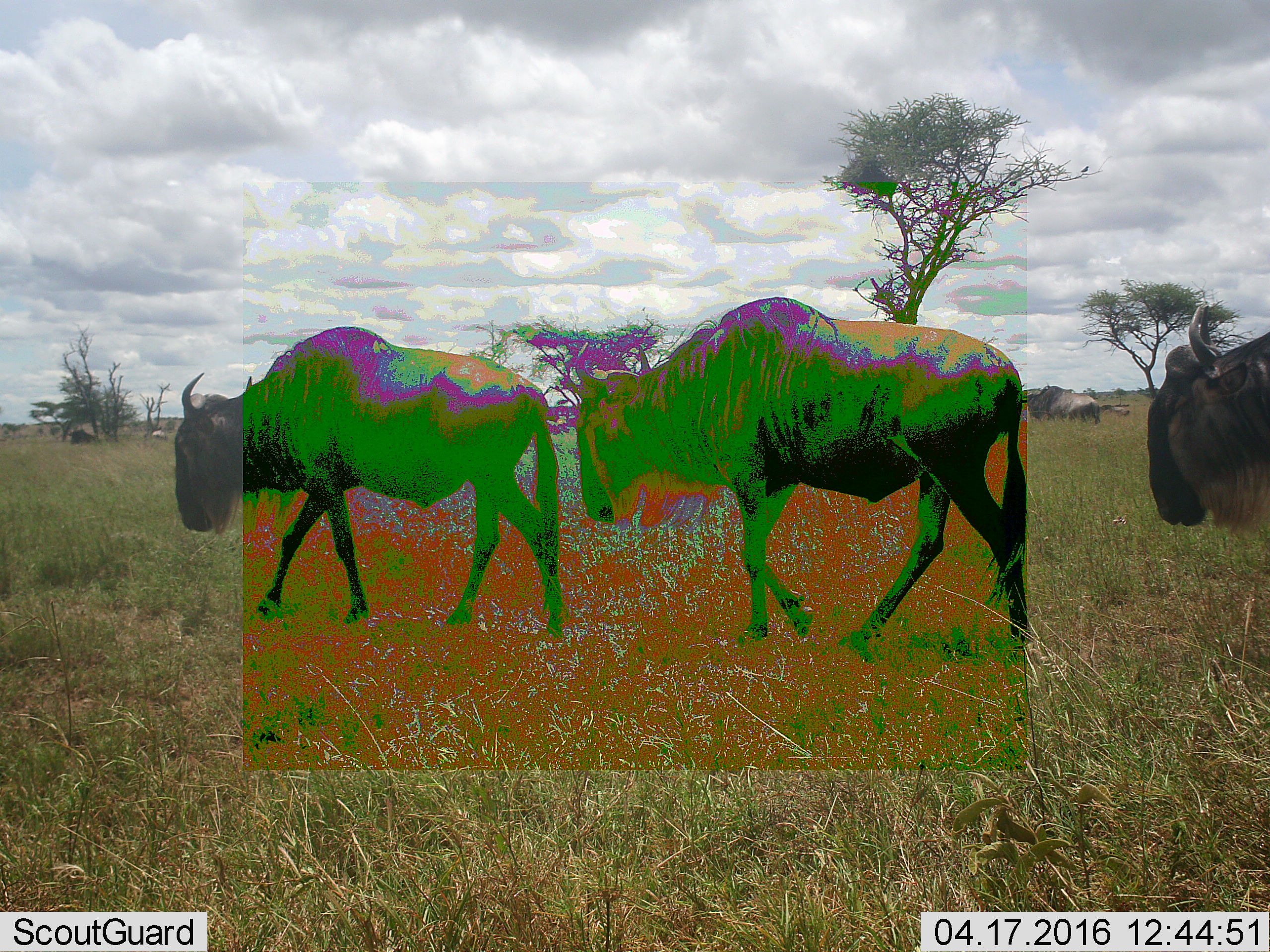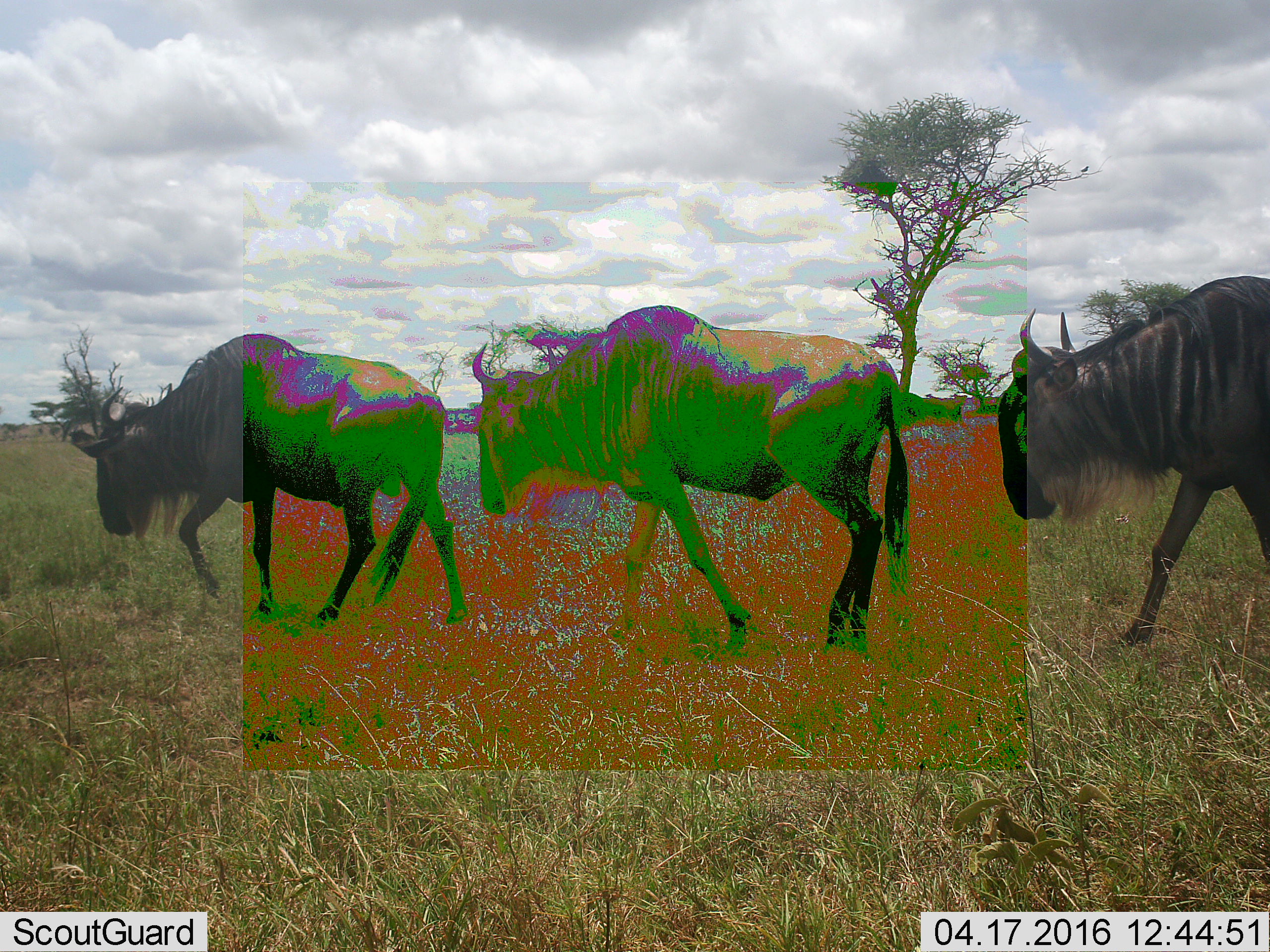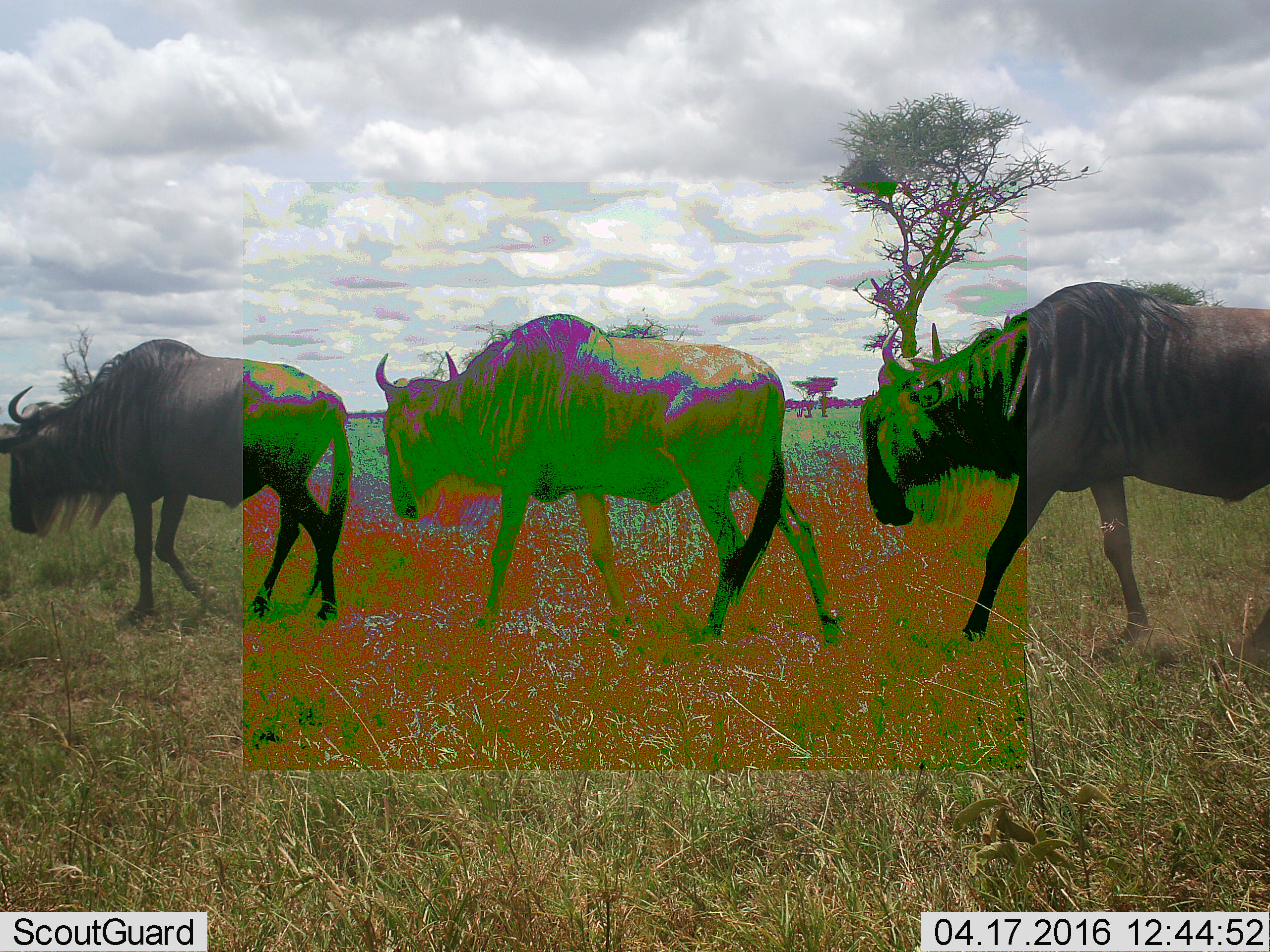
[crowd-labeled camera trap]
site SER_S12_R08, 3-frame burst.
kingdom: Animalia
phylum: Chordata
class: Mammalia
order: Artiodactyla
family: Bovidae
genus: Connochaetes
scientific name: Connochaetes taurinus taurinus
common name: blue wildebeest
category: wildebeestblue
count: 11-50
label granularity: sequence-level